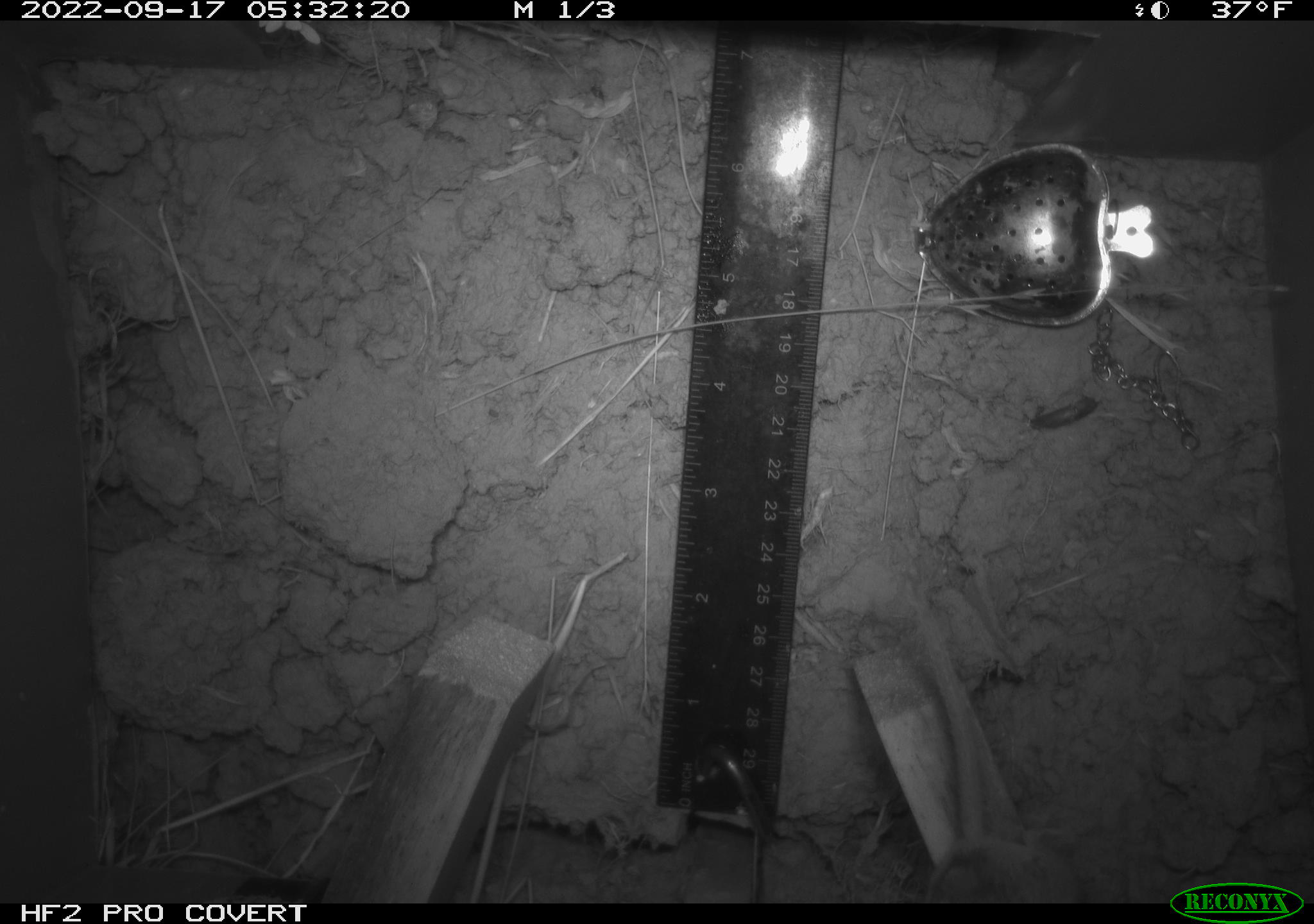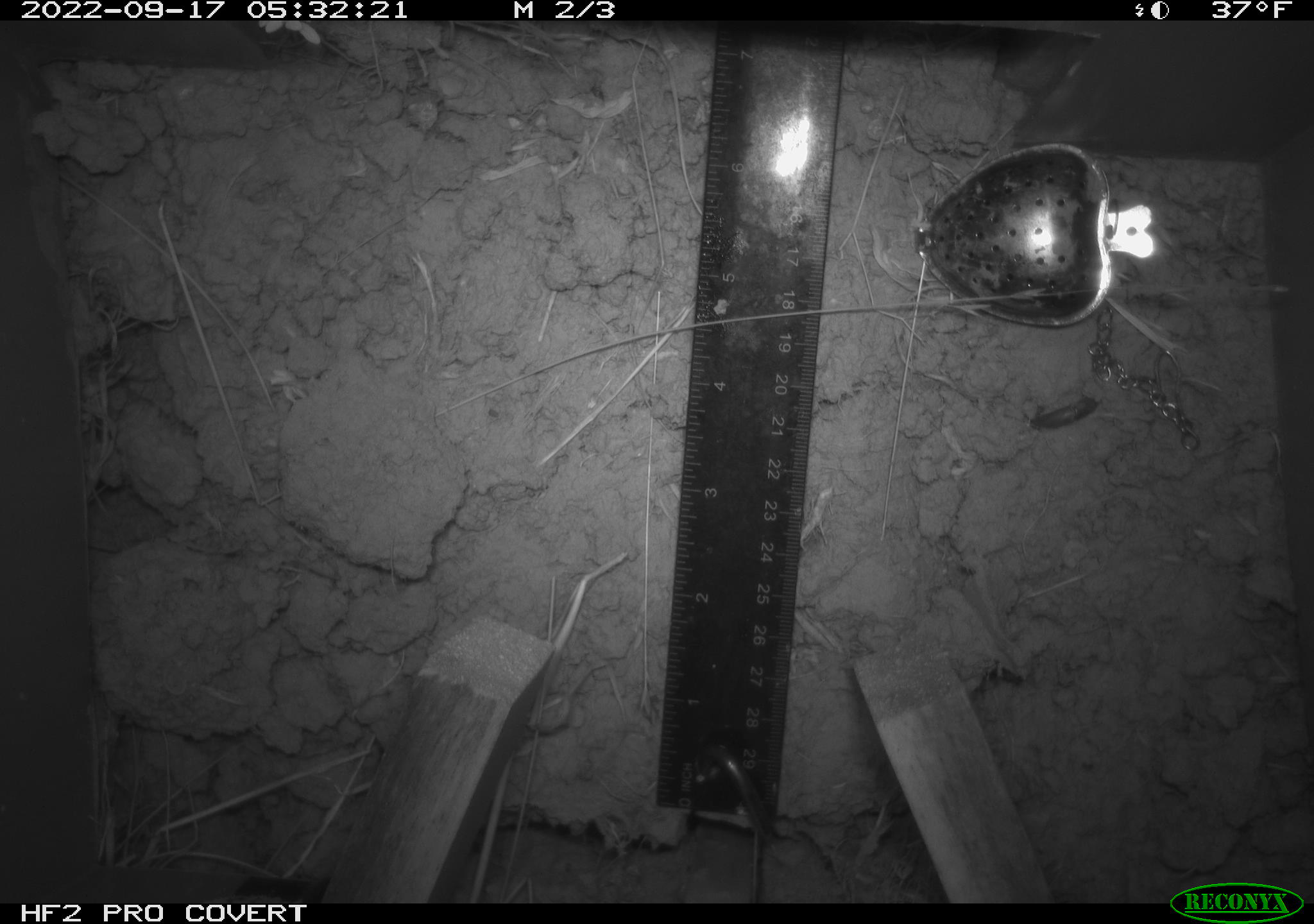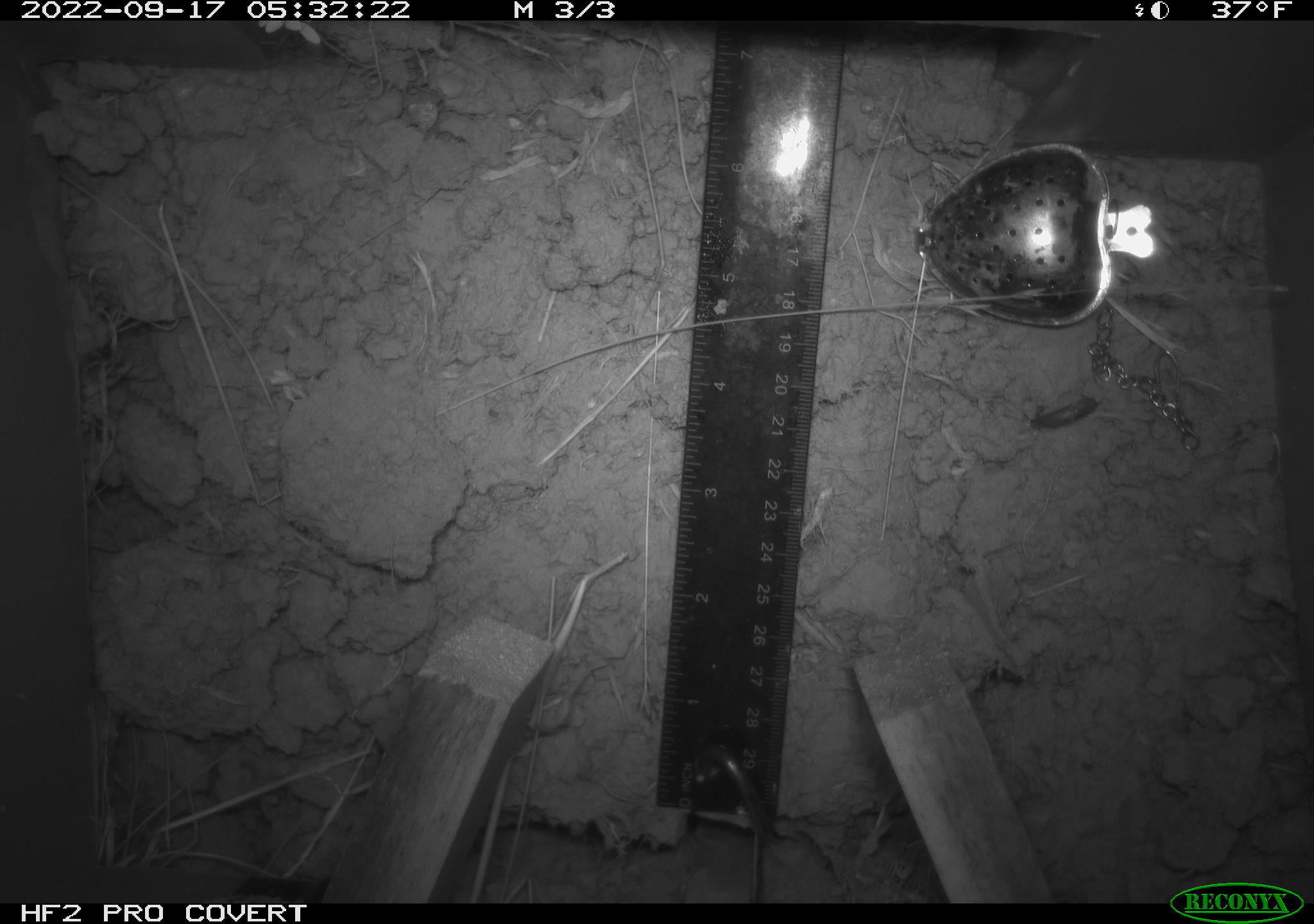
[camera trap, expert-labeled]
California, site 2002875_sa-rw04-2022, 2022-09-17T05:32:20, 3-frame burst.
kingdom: Animalia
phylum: Chordata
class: Mammalia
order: Rodentia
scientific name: Rodentia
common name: mouse species